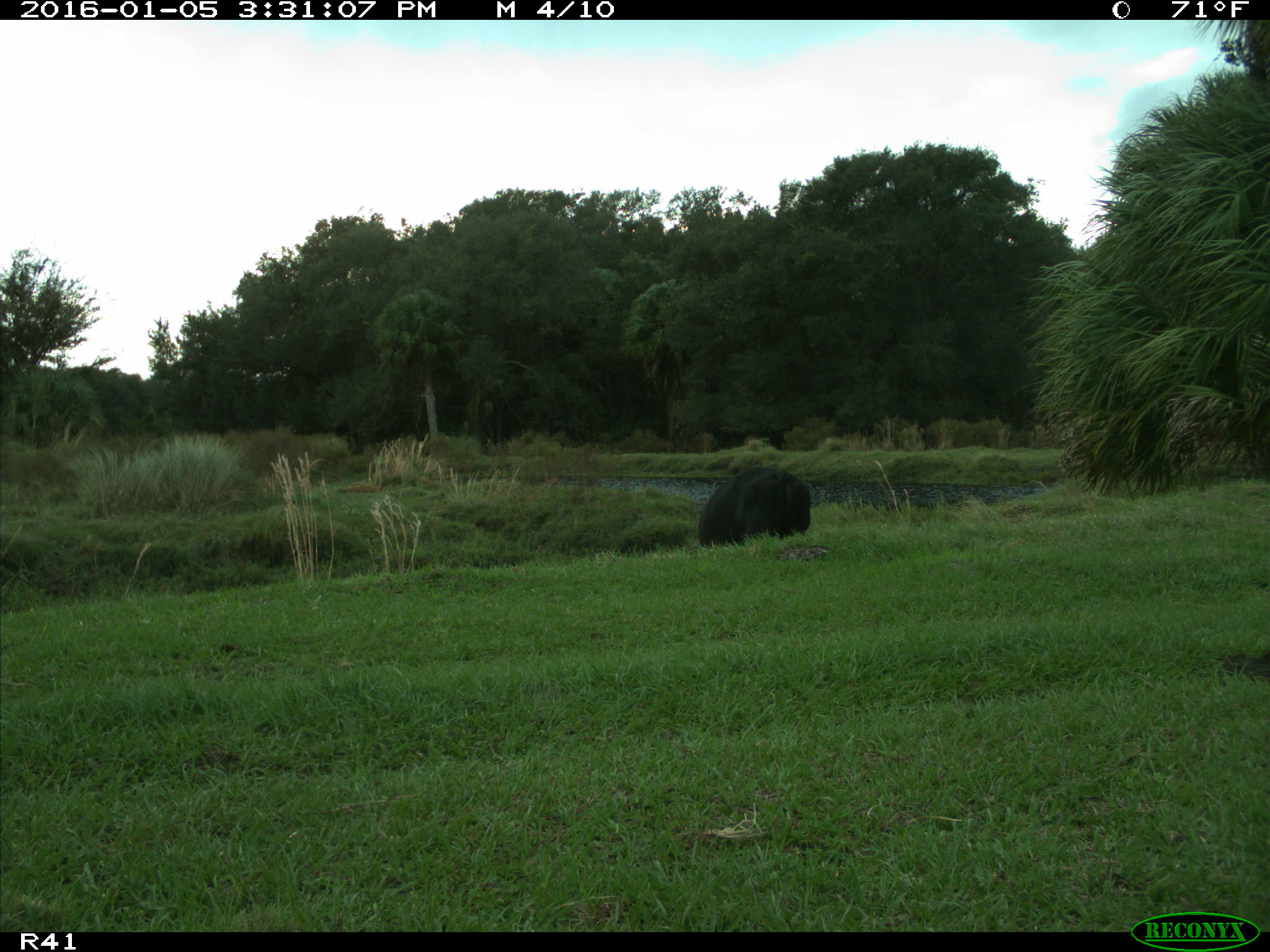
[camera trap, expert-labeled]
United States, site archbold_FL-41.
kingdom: Animalia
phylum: Chordata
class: Mammalia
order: Artiodactyla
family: Bovidae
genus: Bos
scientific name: Bos taurus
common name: domestic cow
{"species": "Bos taurus (domestic cow)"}